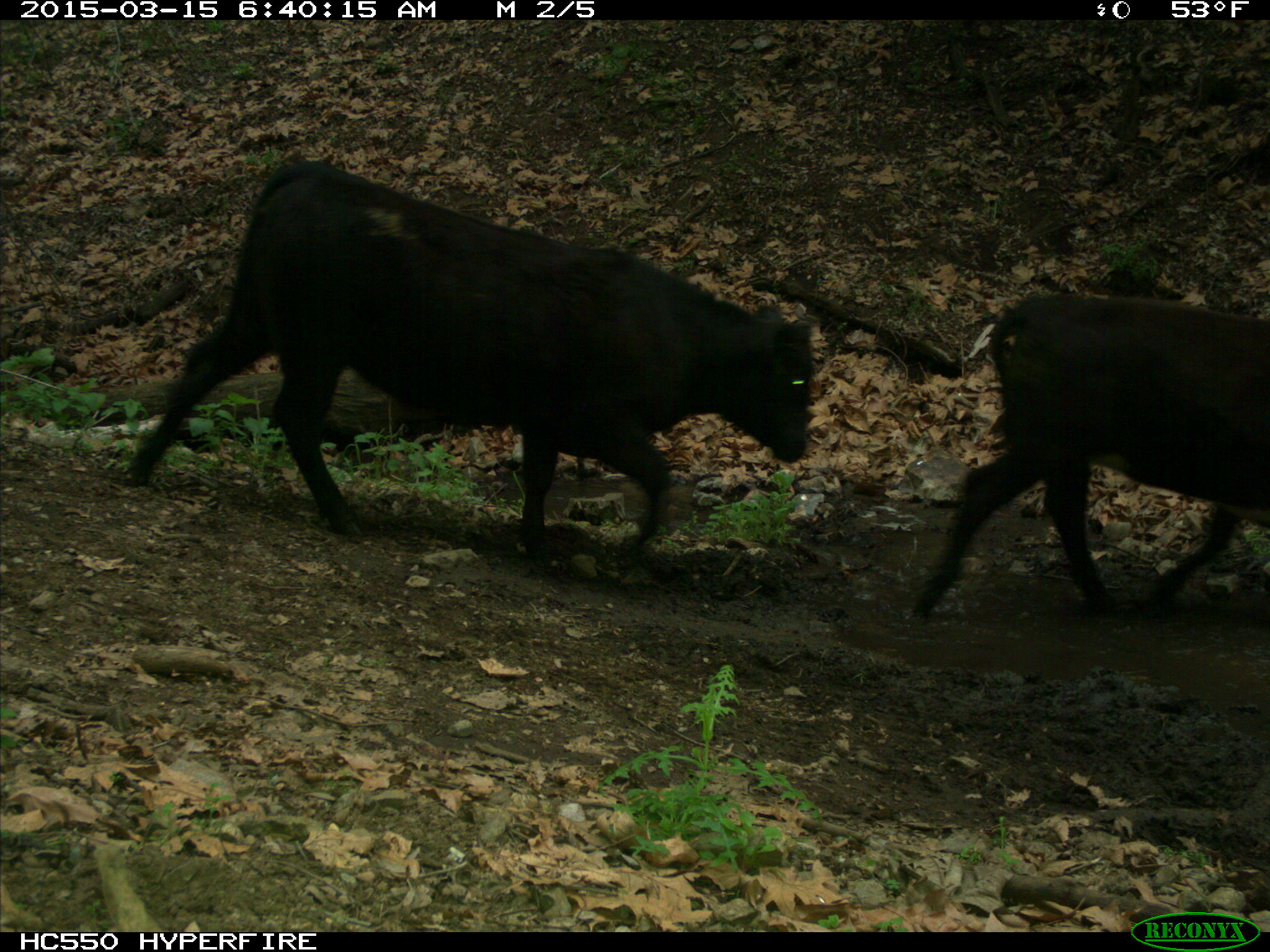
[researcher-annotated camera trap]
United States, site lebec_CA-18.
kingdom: Animalia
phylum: Chordata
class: Mammalia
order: Artiodactyla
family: Bovidae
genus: Bos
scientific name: Bos taurus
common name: domestic cow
Bos taurus (domestic cow).